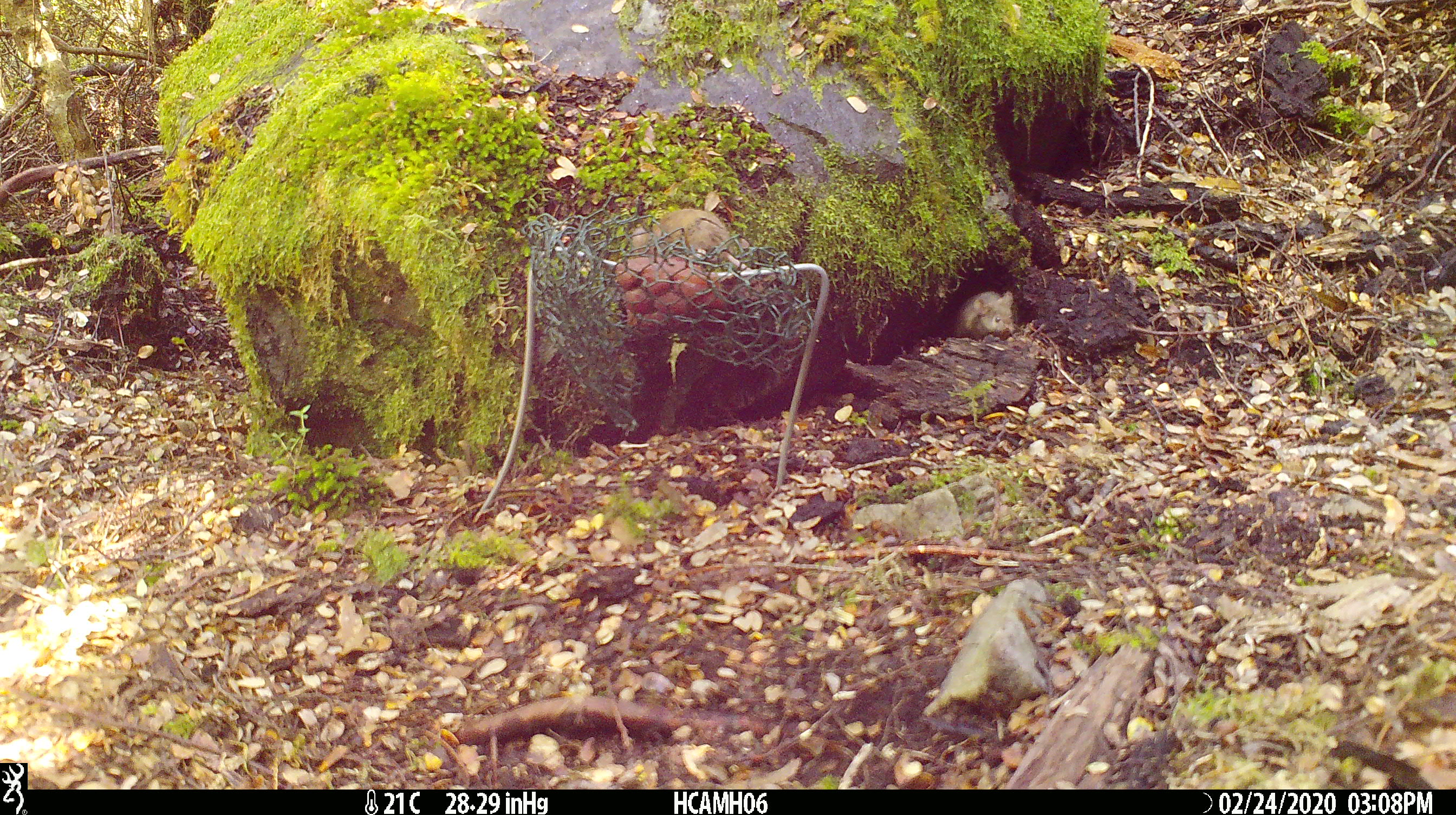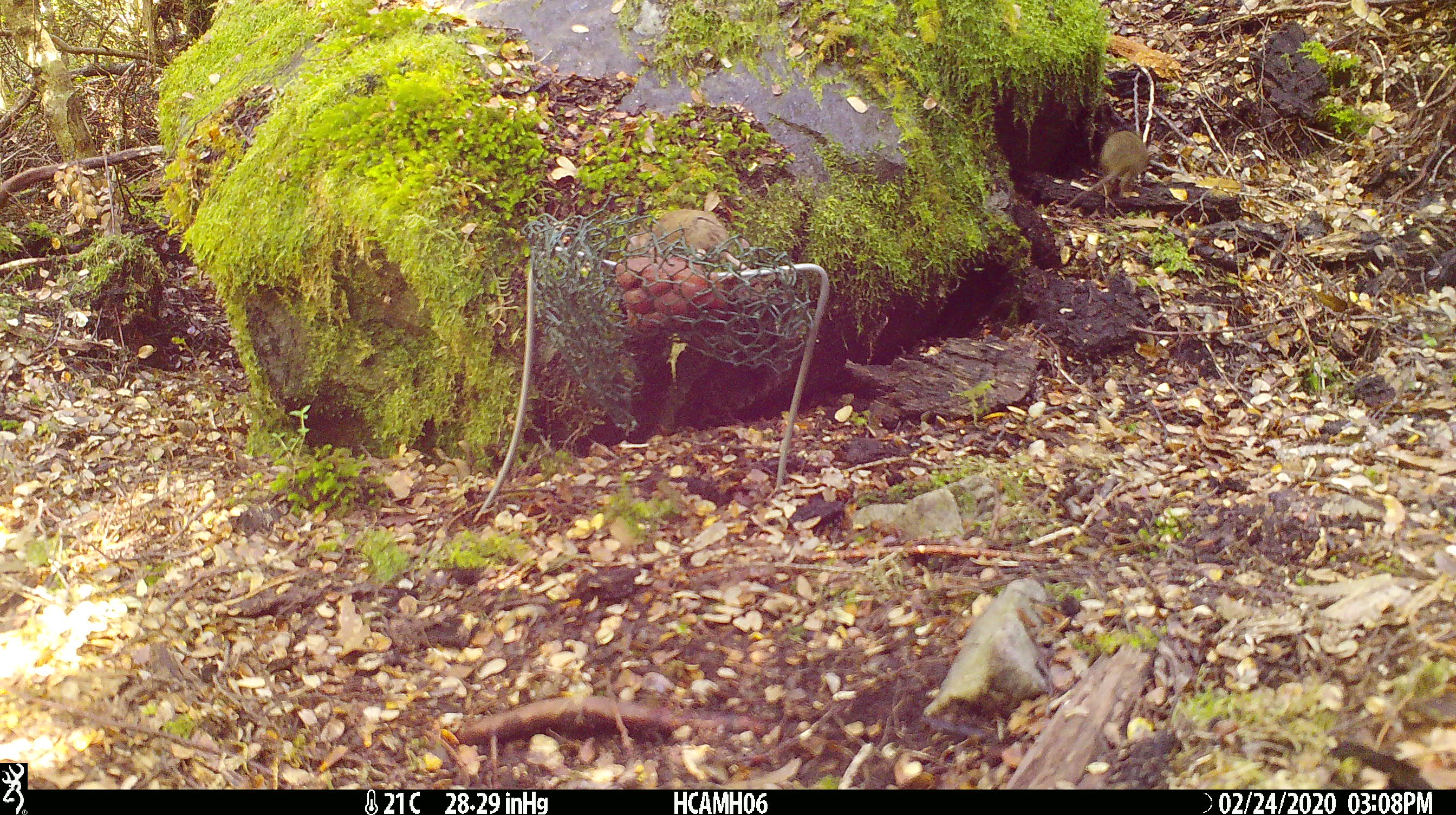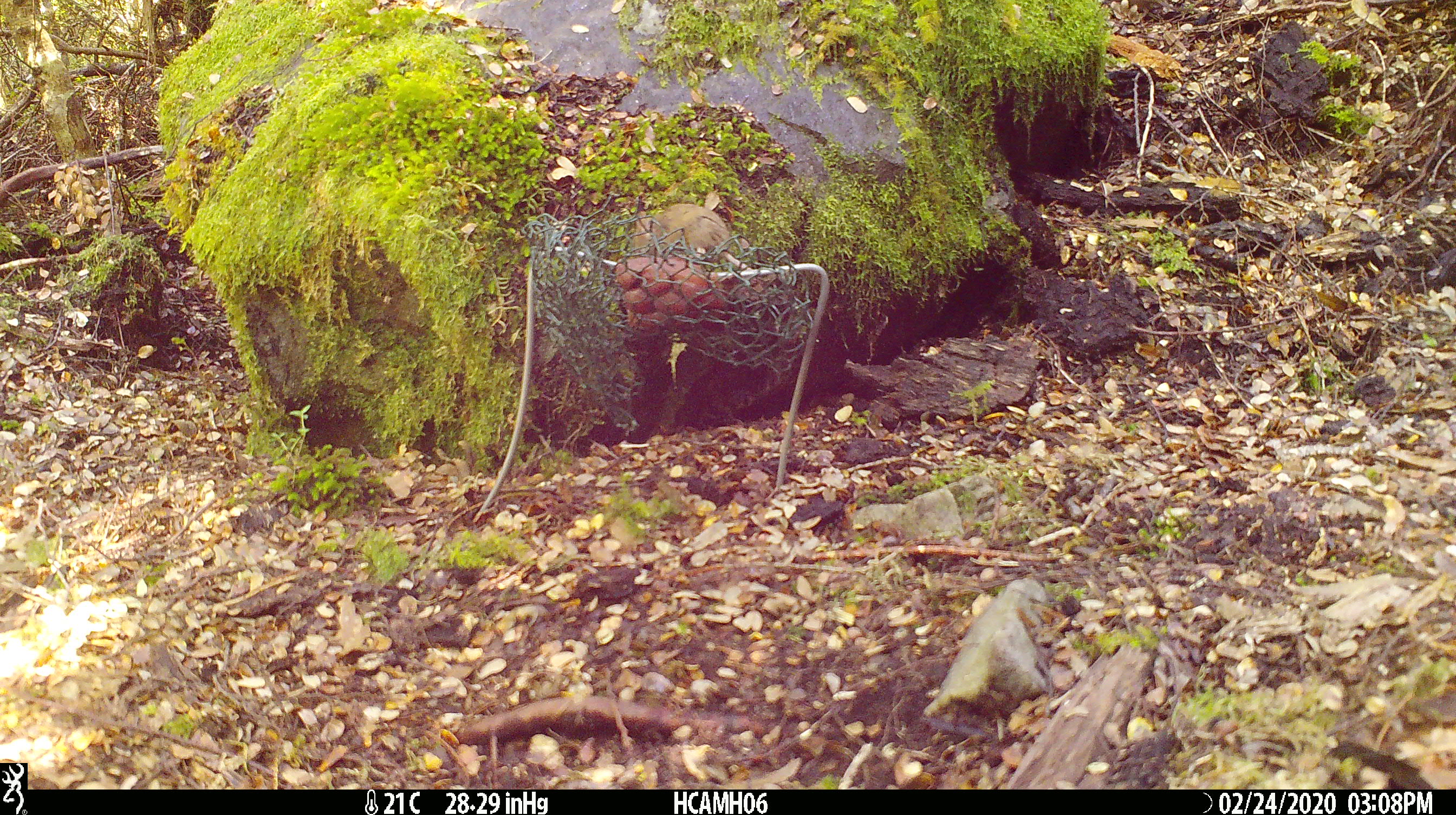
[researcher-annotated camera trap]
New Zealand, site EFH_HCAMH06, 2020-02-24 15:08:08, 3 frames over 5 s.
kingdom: Animalia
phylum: Chordata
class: Mammalia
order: Rodentia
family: Muridae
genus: Mus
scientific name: Mus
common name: mouse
Mouse (Mus).